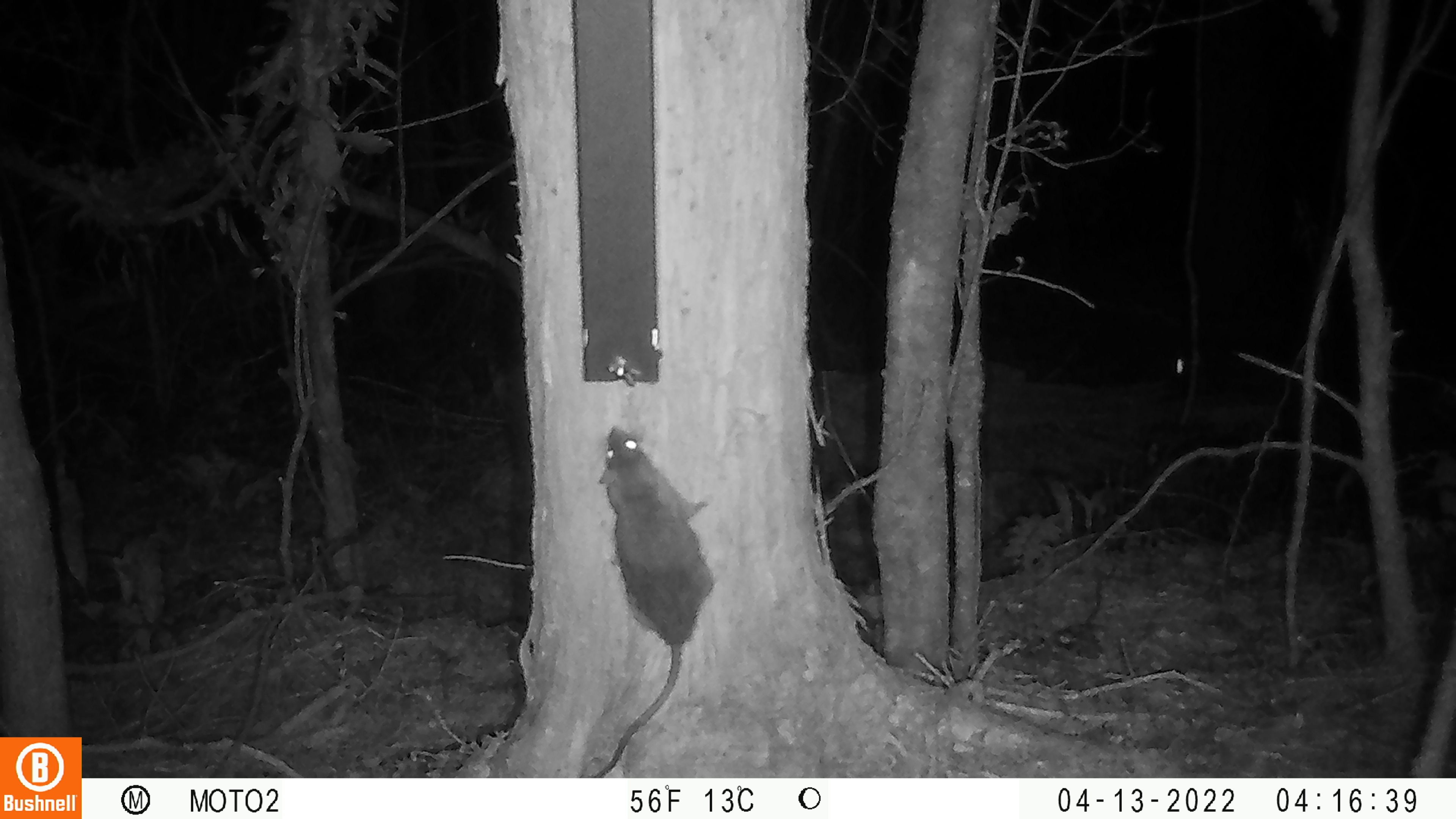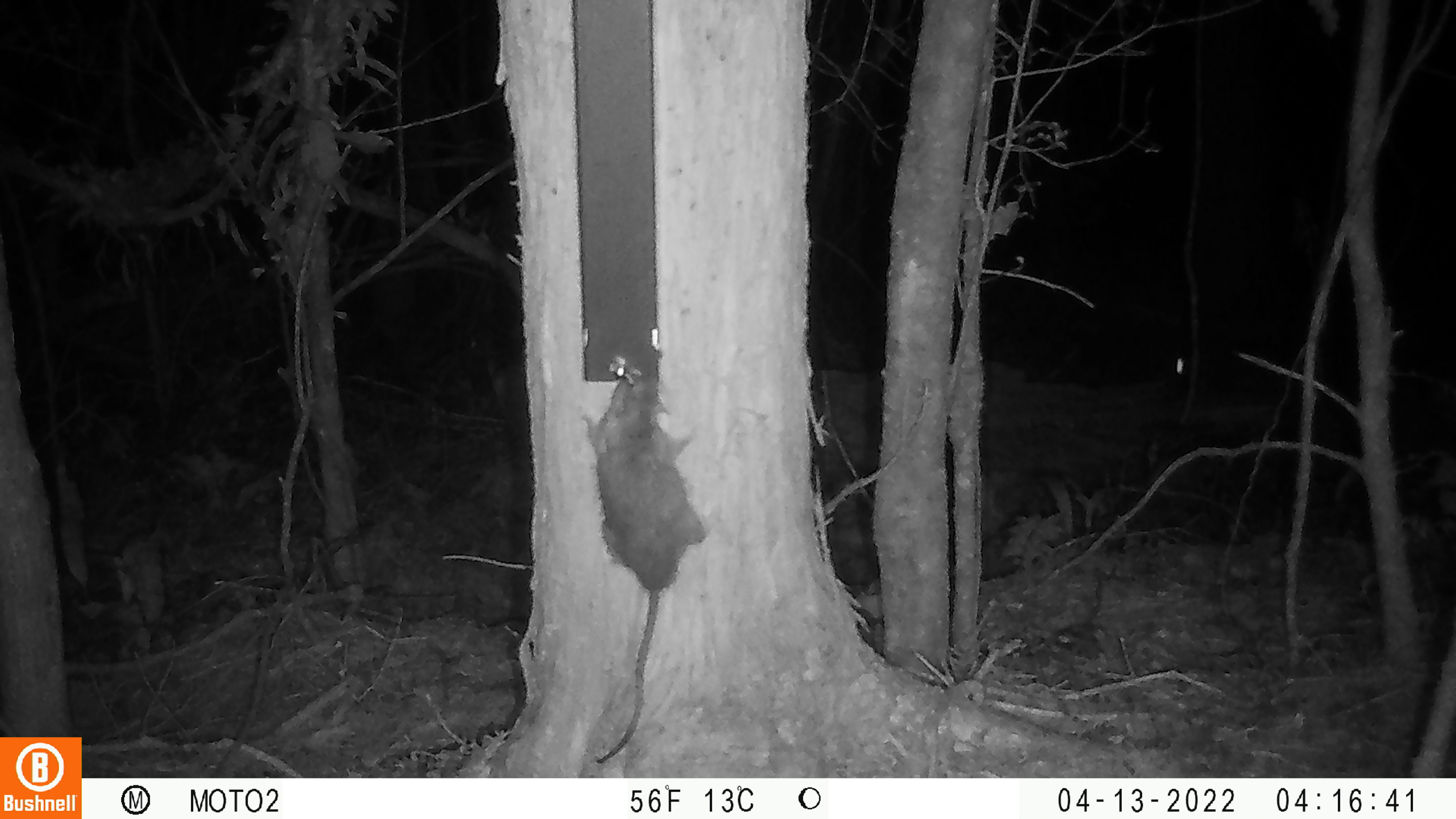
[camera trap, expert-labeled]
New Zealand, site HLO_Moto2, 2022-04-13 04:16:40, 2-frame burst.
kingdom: Animalia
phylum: Chordata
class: Mammalia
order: Rodentia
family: Muridae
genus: Rattus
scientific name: Rattus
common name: rat